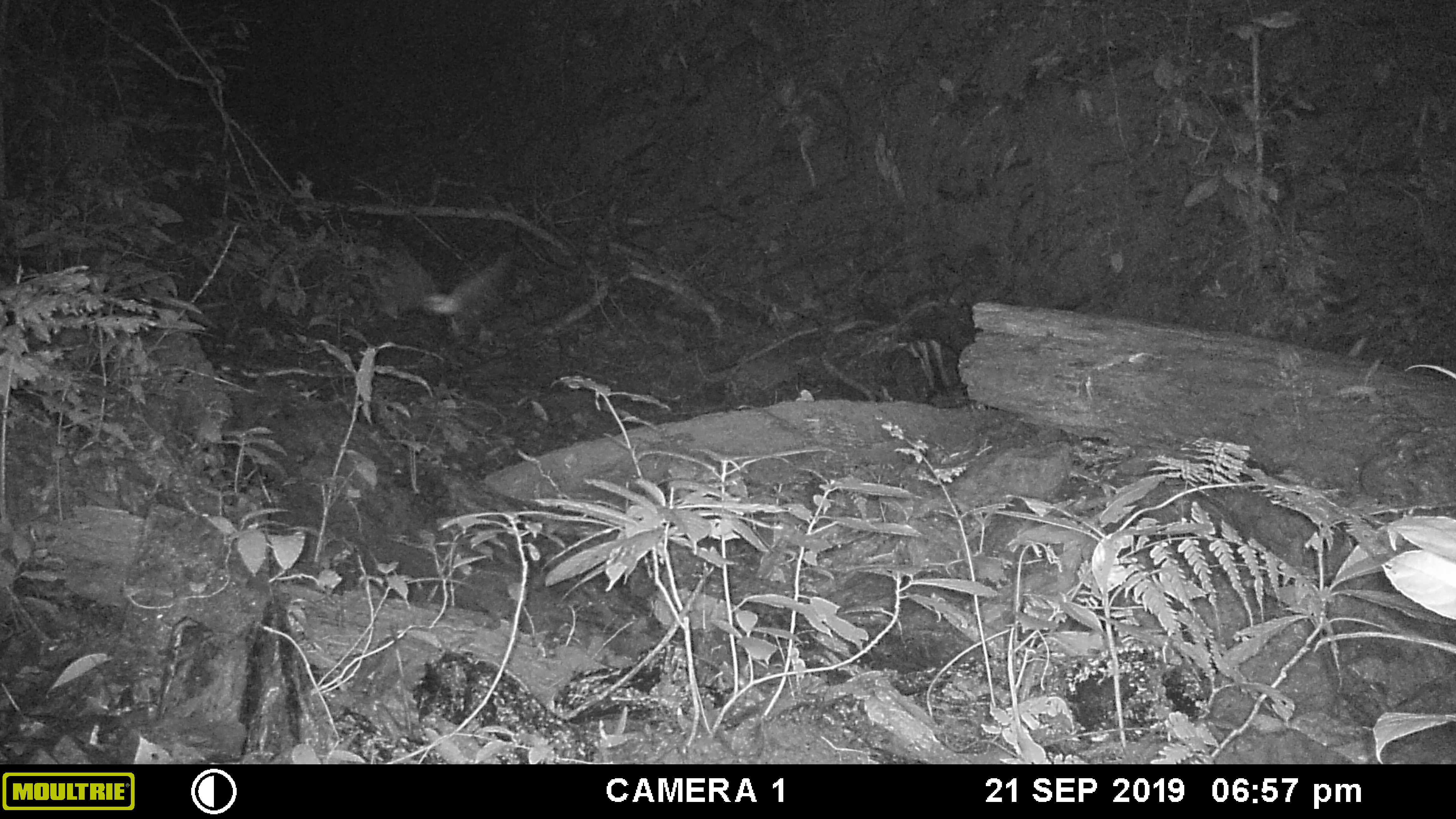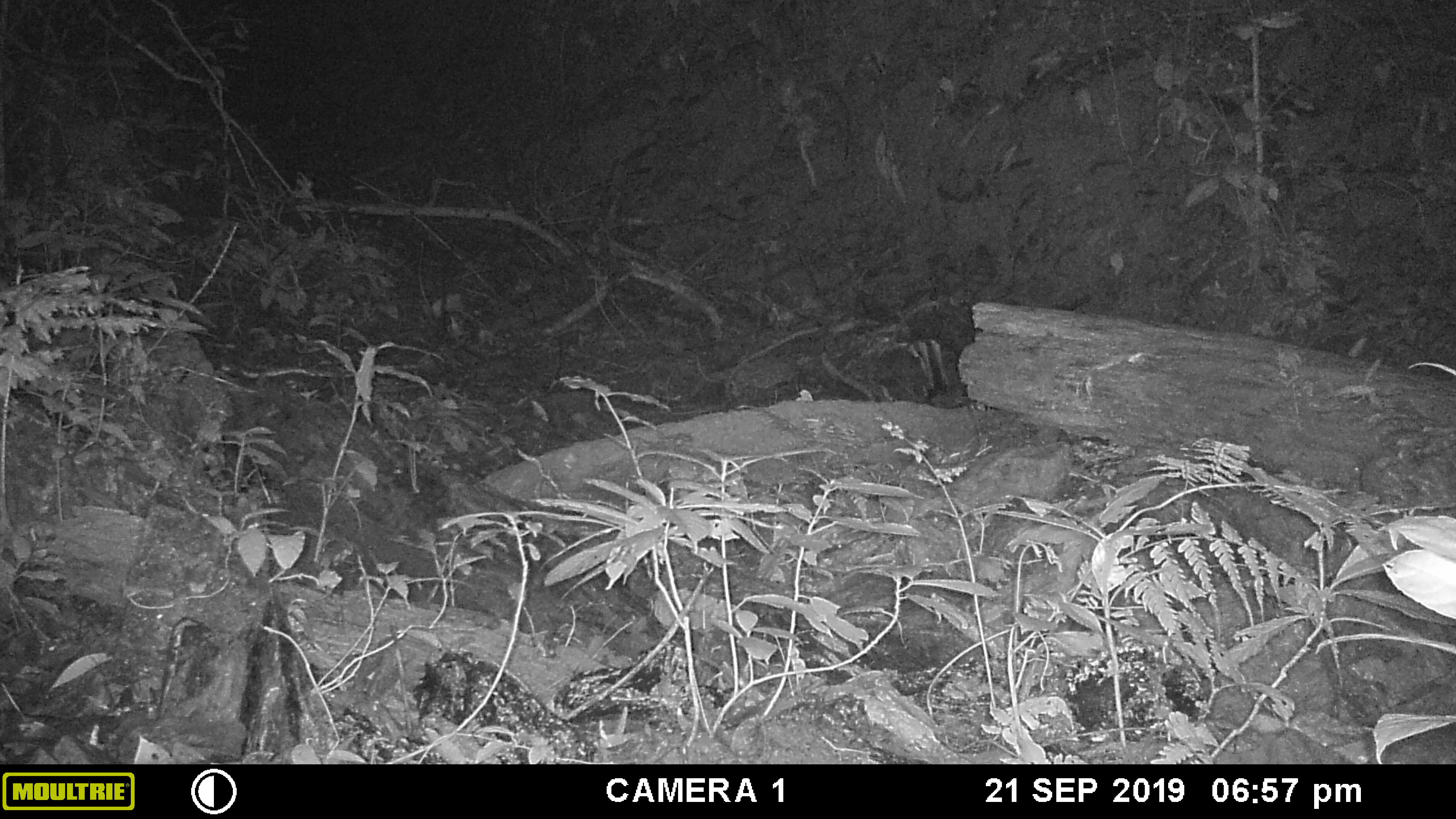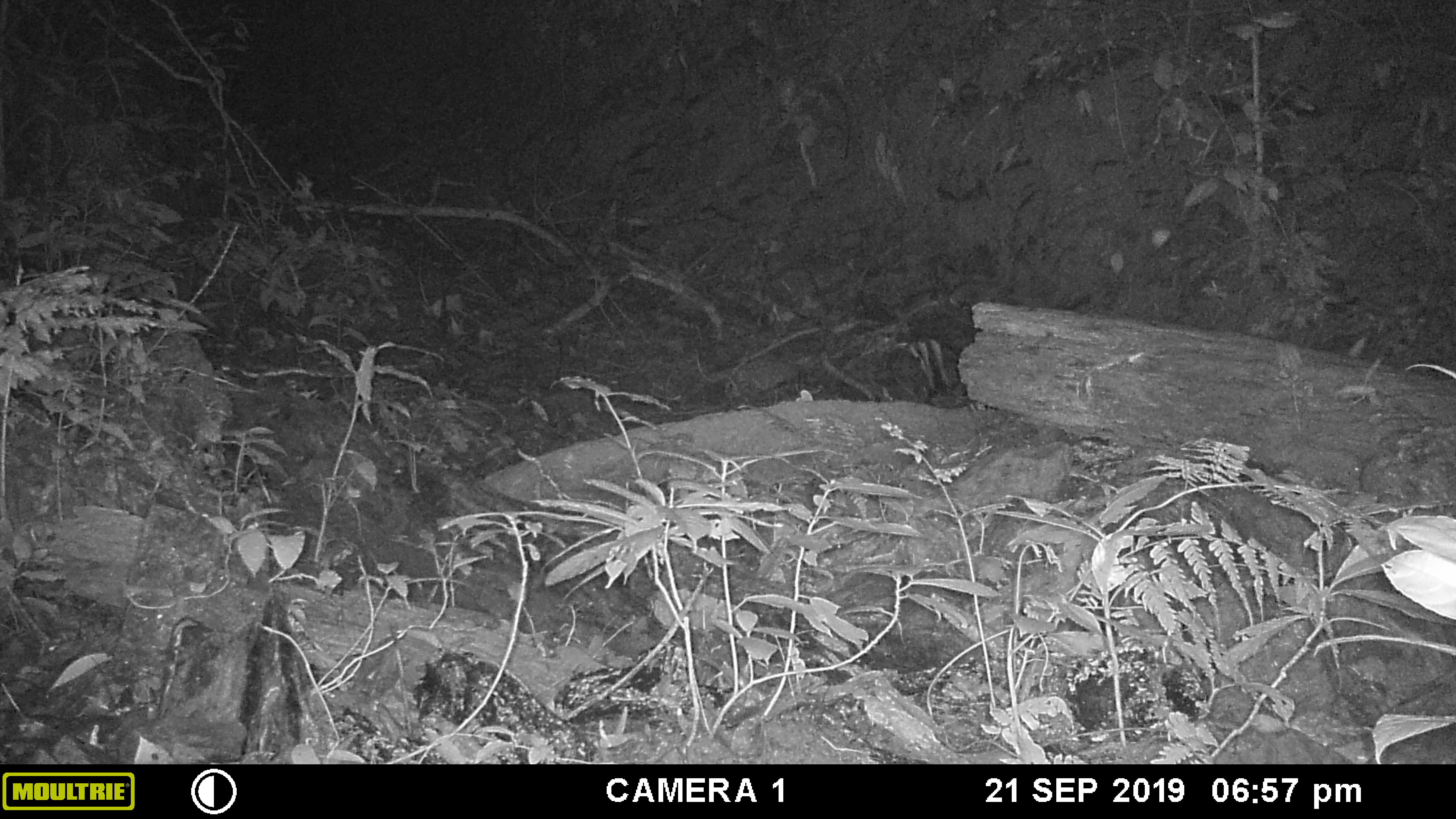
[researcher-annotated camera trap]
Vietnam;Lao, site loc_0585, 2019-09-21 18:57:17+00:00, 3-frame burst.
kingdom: Animalia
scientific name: Animalia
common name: animal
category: unidentified animal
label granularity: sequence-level